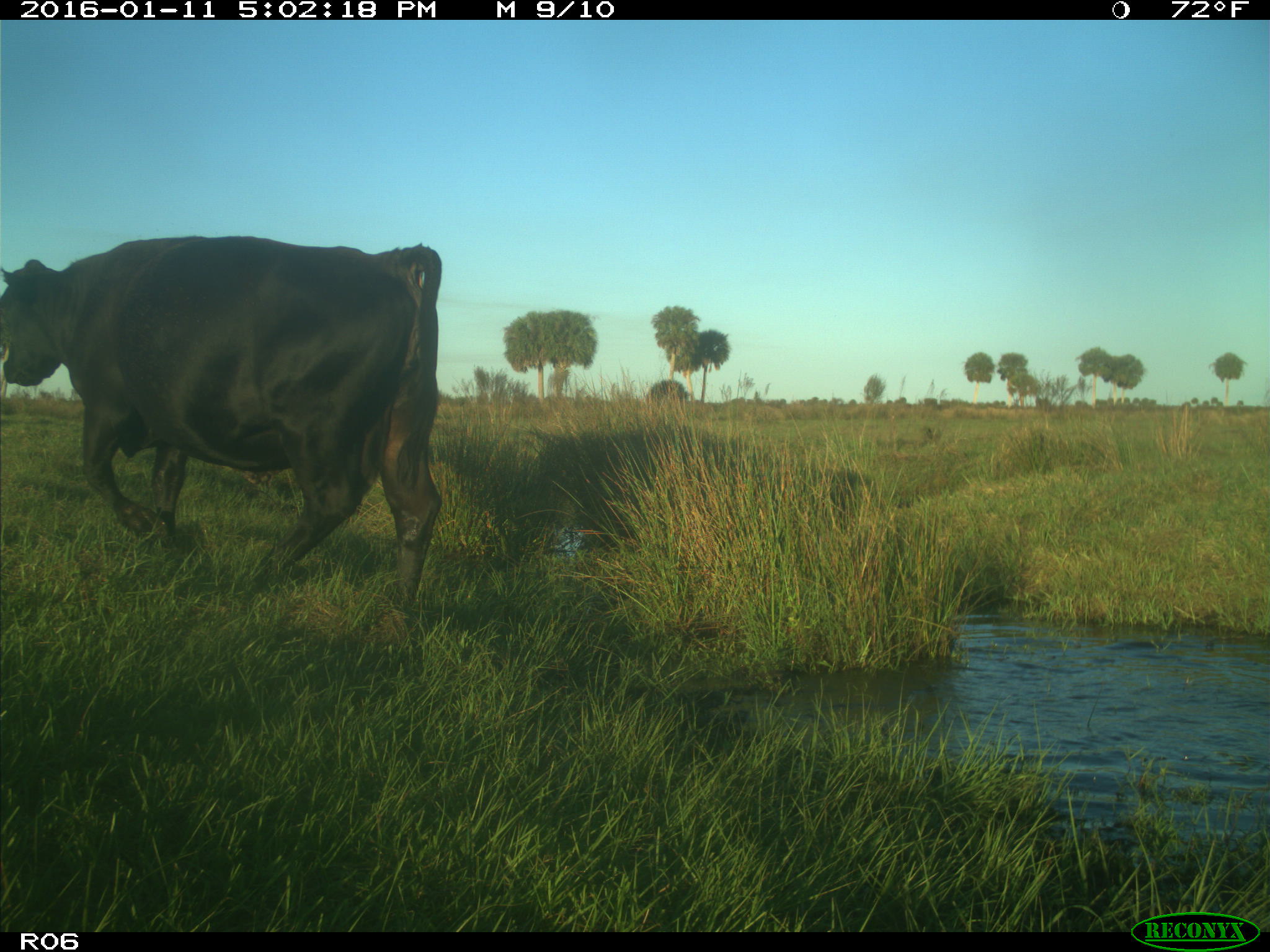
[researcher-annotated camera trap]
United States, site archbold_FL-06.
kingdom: Animalia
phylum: Chordata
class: Mammalia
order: Artiodactyla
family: Bovidae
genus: Bos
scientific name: Bos taurus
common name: domestic cow